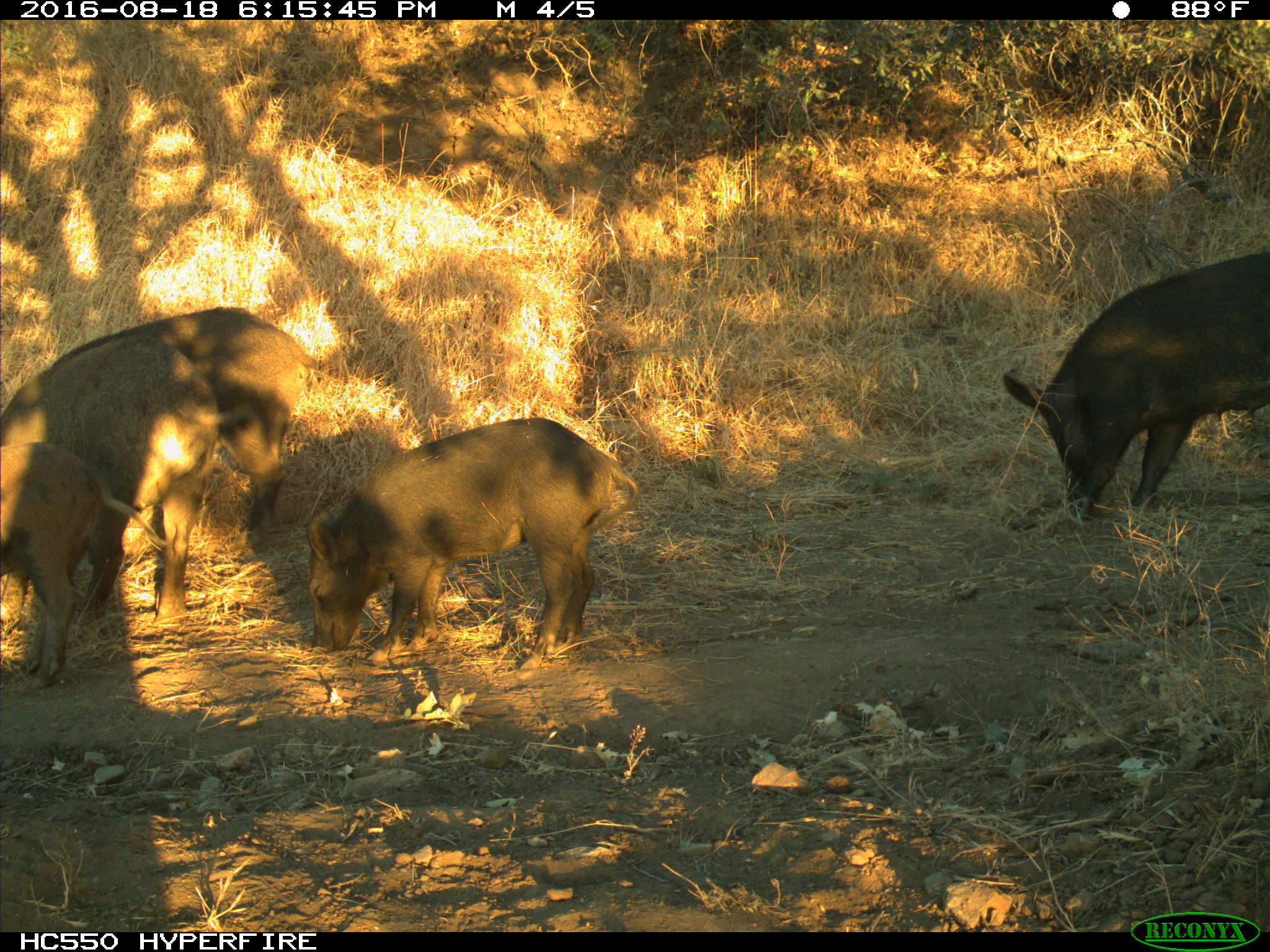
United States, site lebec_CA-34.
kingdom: Animalia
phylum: Chordata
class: Mammalia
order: Artiodactyla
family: Suidae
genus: Sus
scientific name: Sus scrofa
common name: wild boar